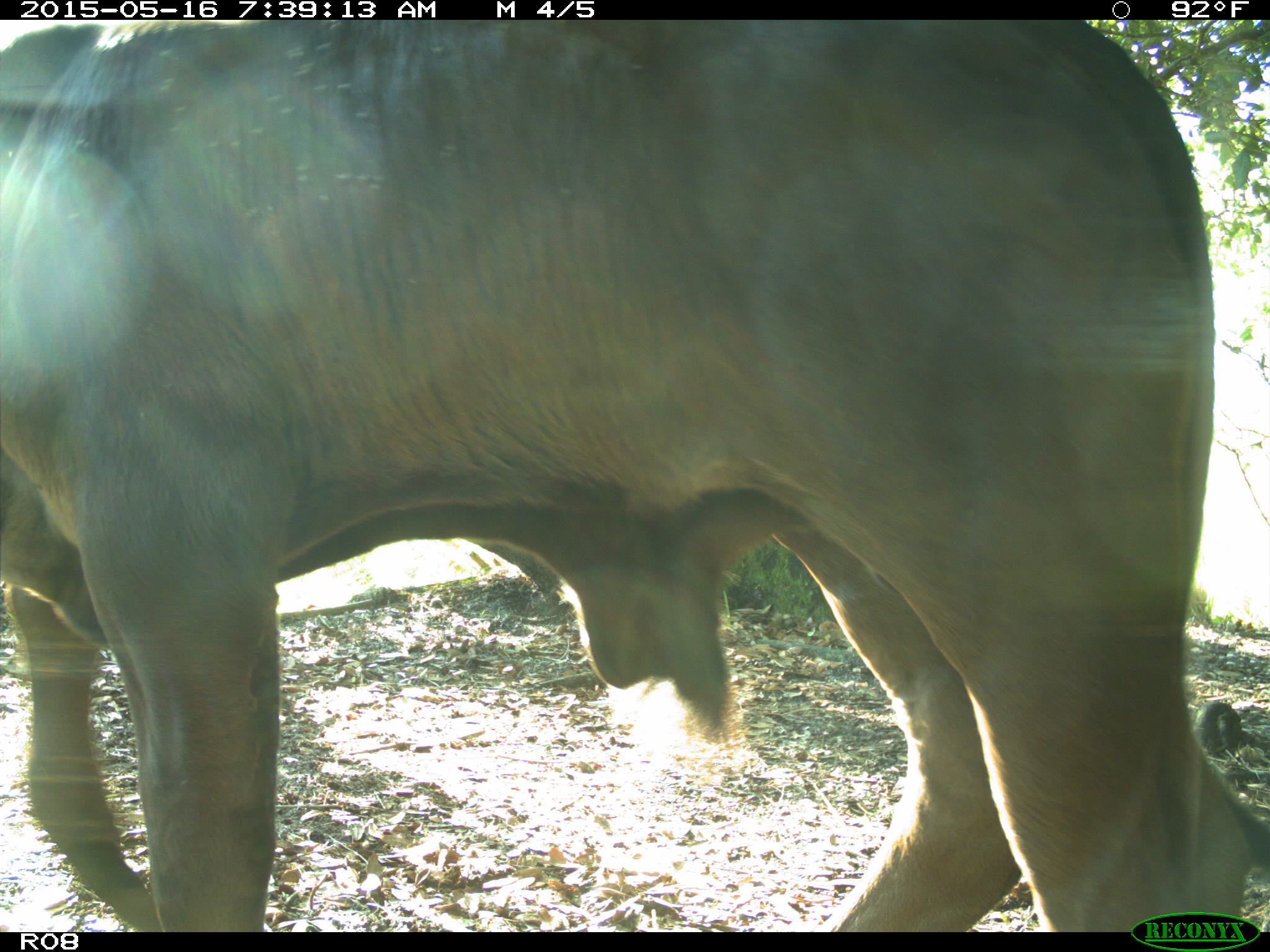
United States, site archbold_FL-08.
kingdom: Animalia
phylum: Chordata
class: Mammalia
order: Artiodactyla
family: Bovidae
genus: Bos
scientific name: Bos taurus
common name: domestic cow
Bos taurus (domestic cow).